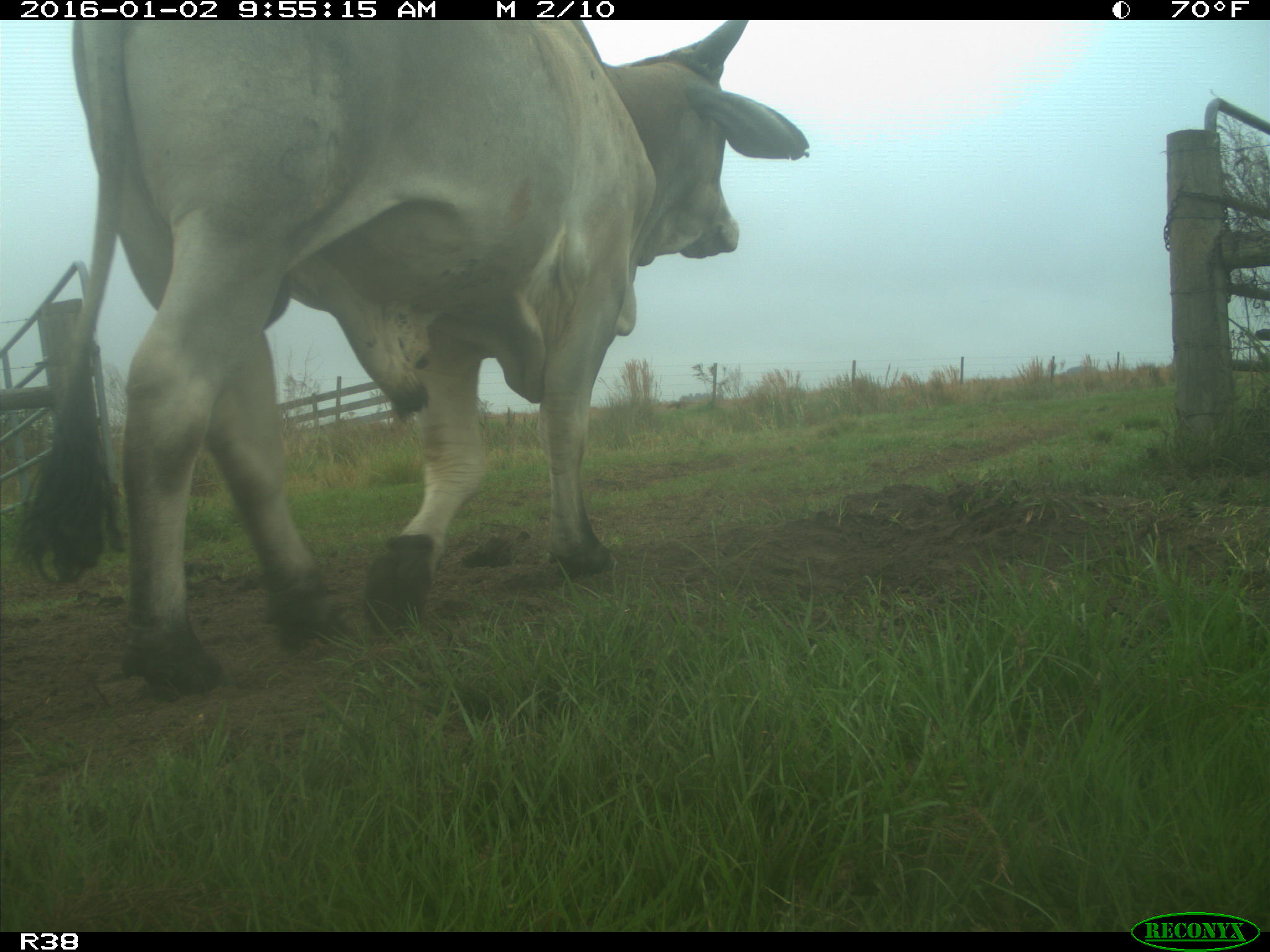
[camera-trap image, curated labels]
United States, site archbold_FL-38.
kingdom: Animalia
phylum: Chordata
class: Mammalia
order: Artiodactyla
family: Bovidae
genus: Bos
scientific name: Bos taurus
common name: domestic cow